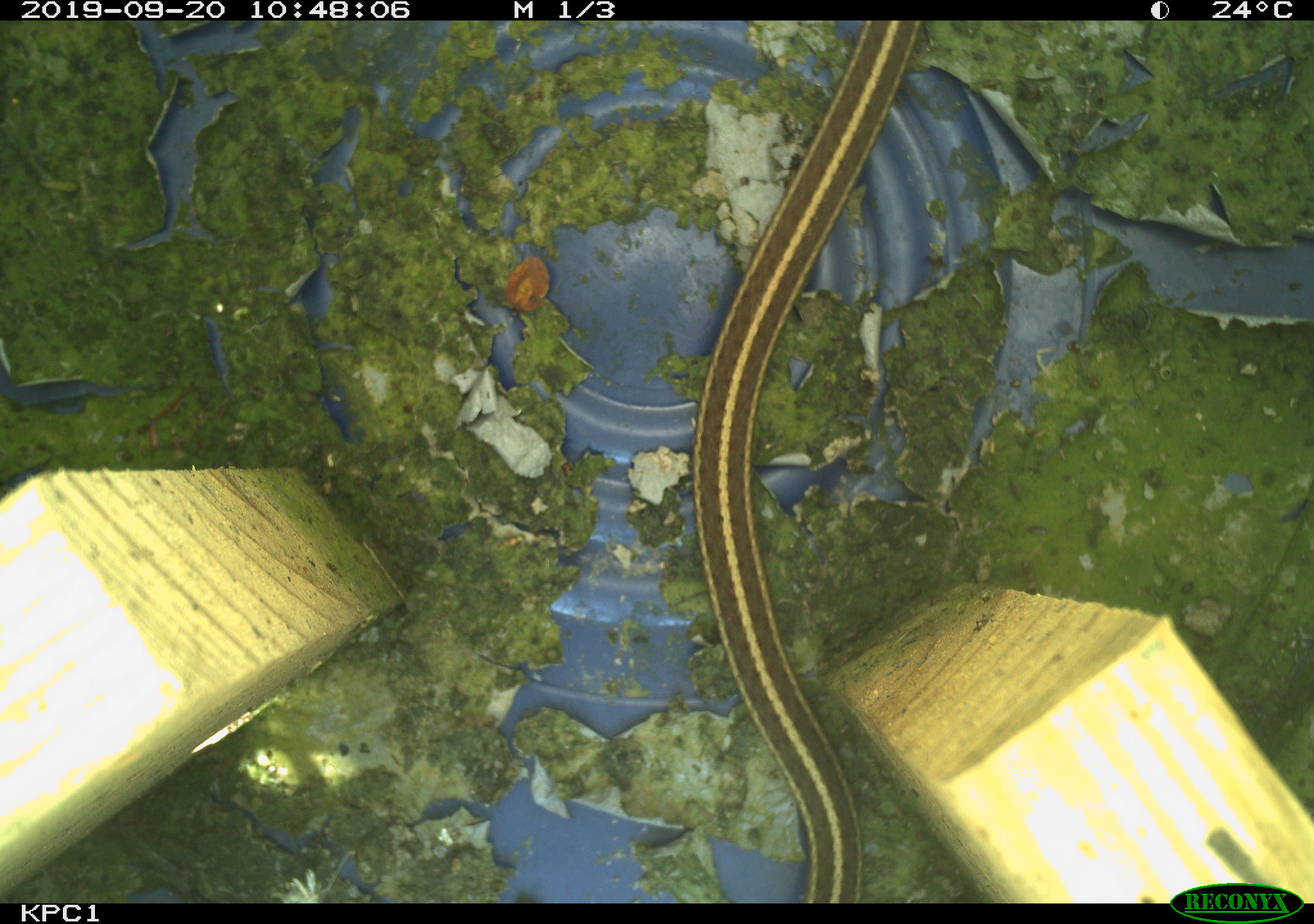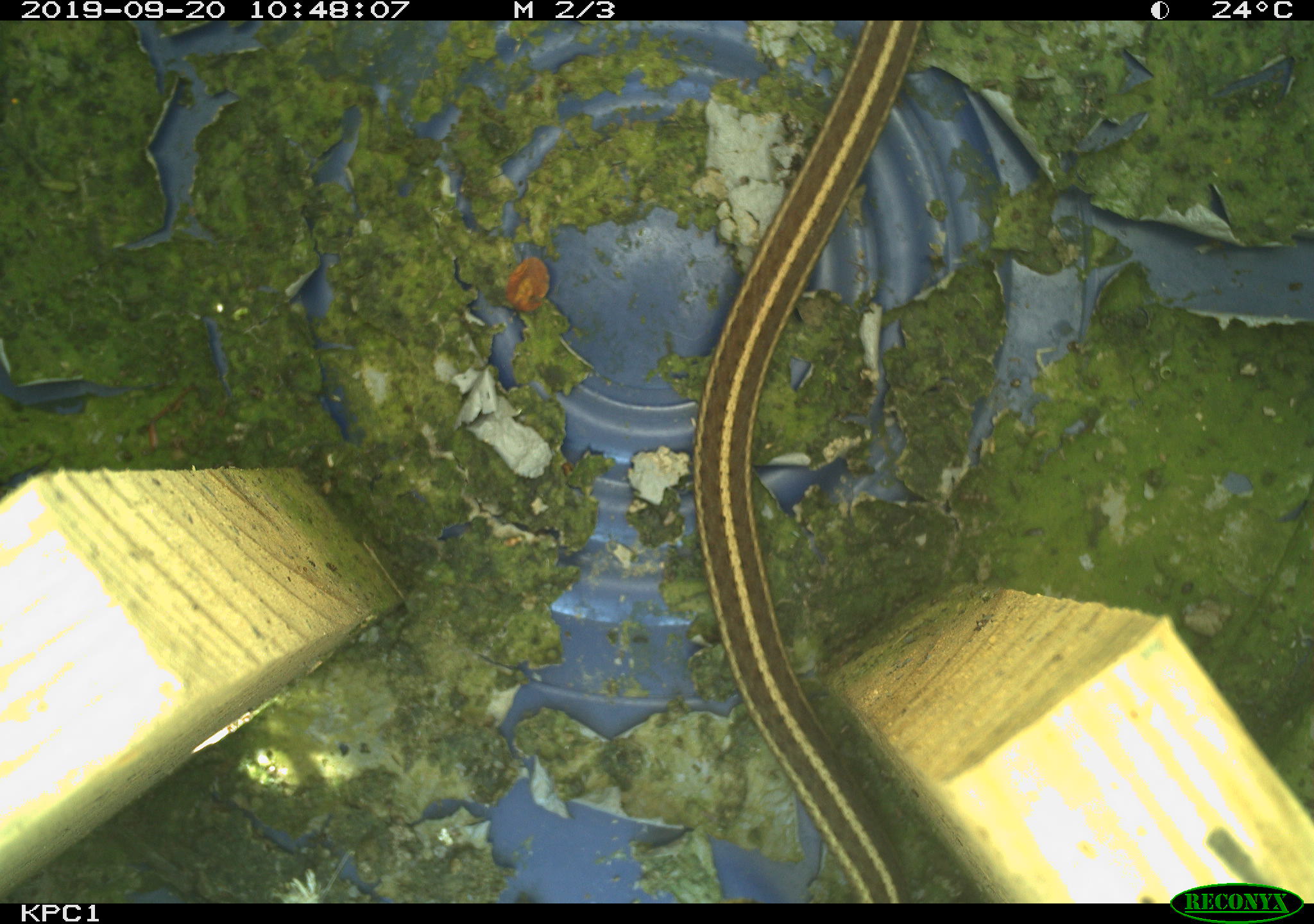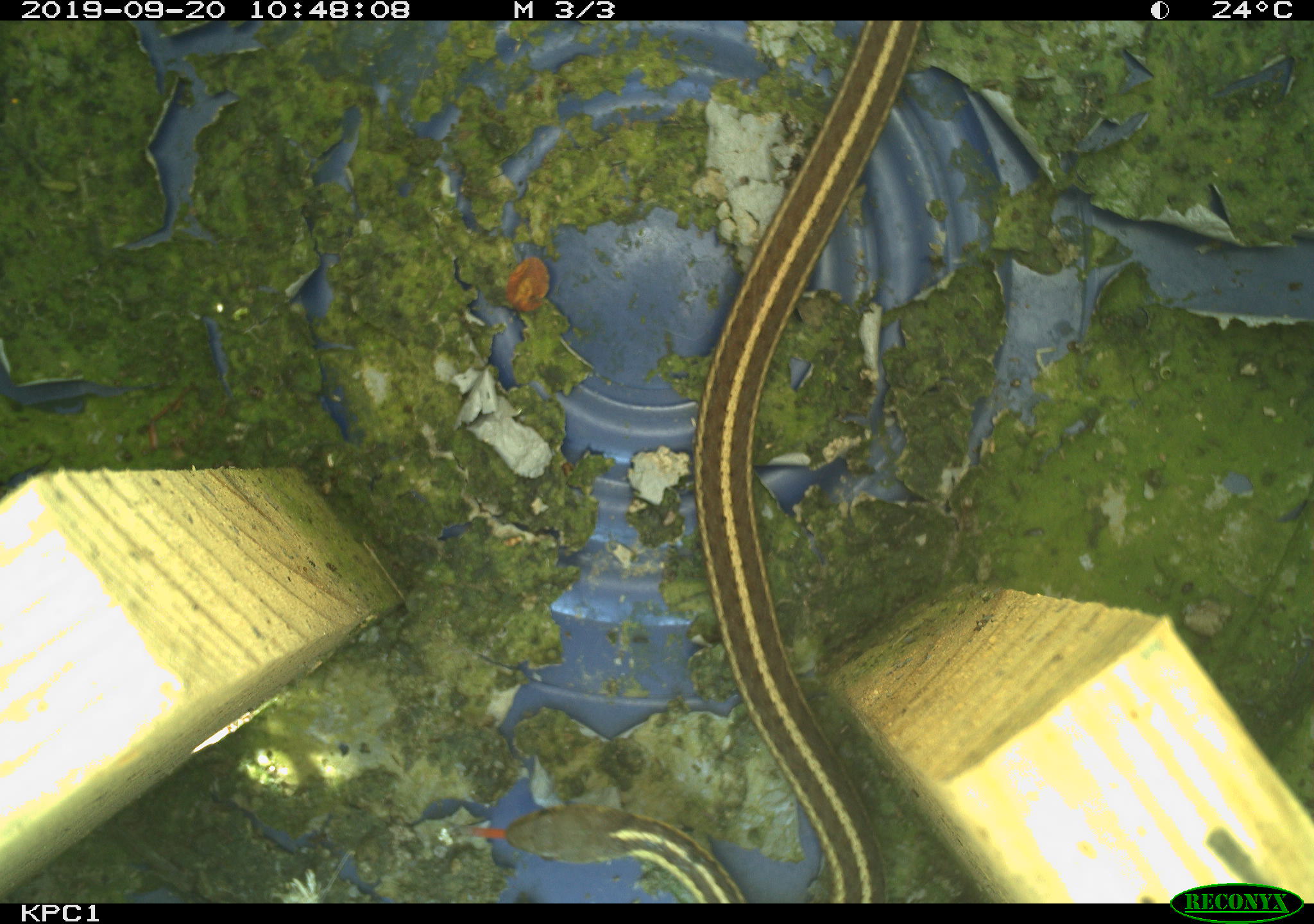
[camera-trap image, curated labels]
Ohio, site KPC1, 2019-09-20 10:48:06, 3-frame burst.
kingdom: Animalia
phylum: Chordata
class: Reptilia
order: Squamata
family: Colubridae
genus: Thamnophis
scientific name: Thamnophis sirtalis sirtalis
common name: eastern gartersnake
Eastern gartersnake (Thamnophis sirtalis sirtalis).